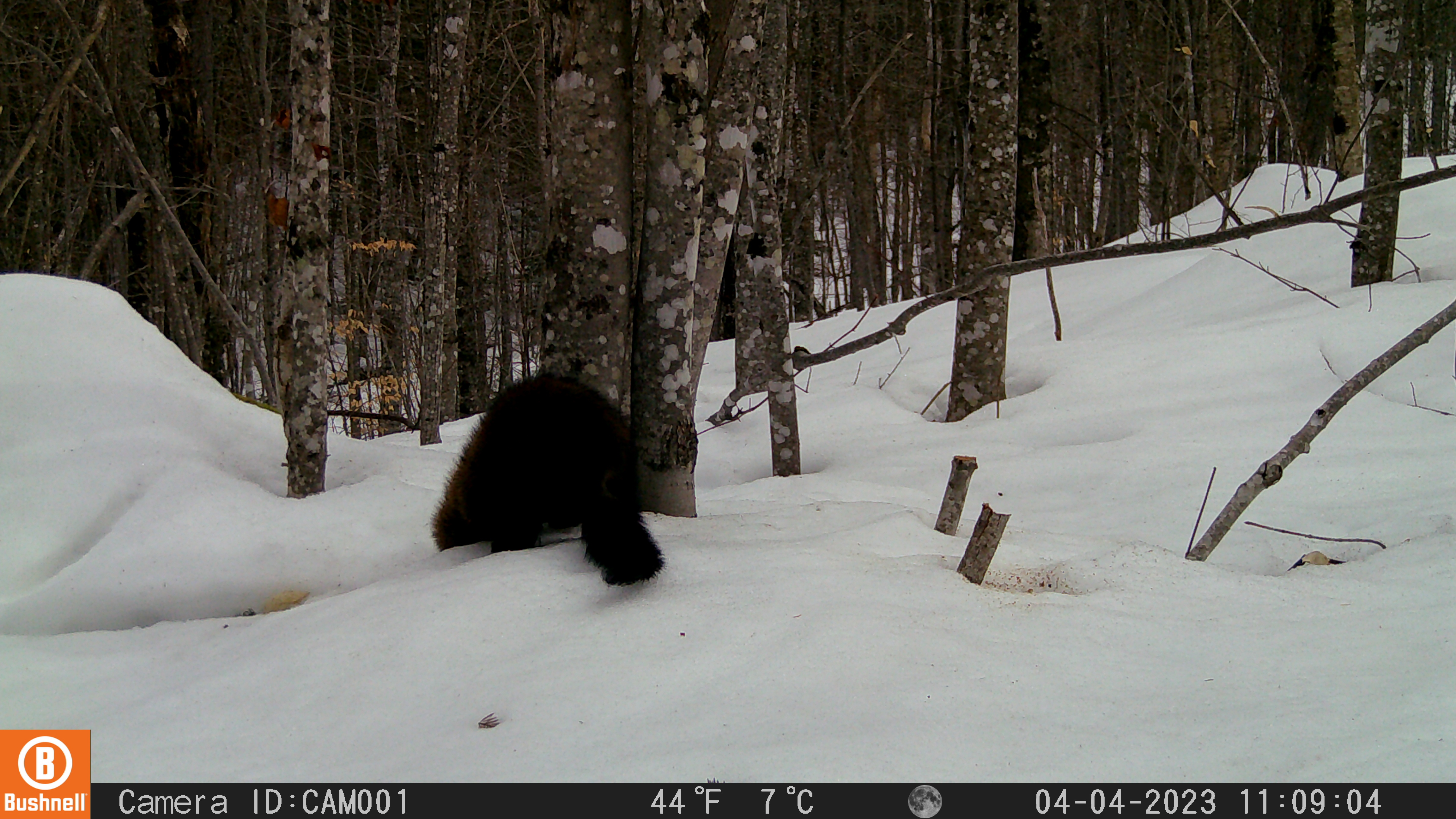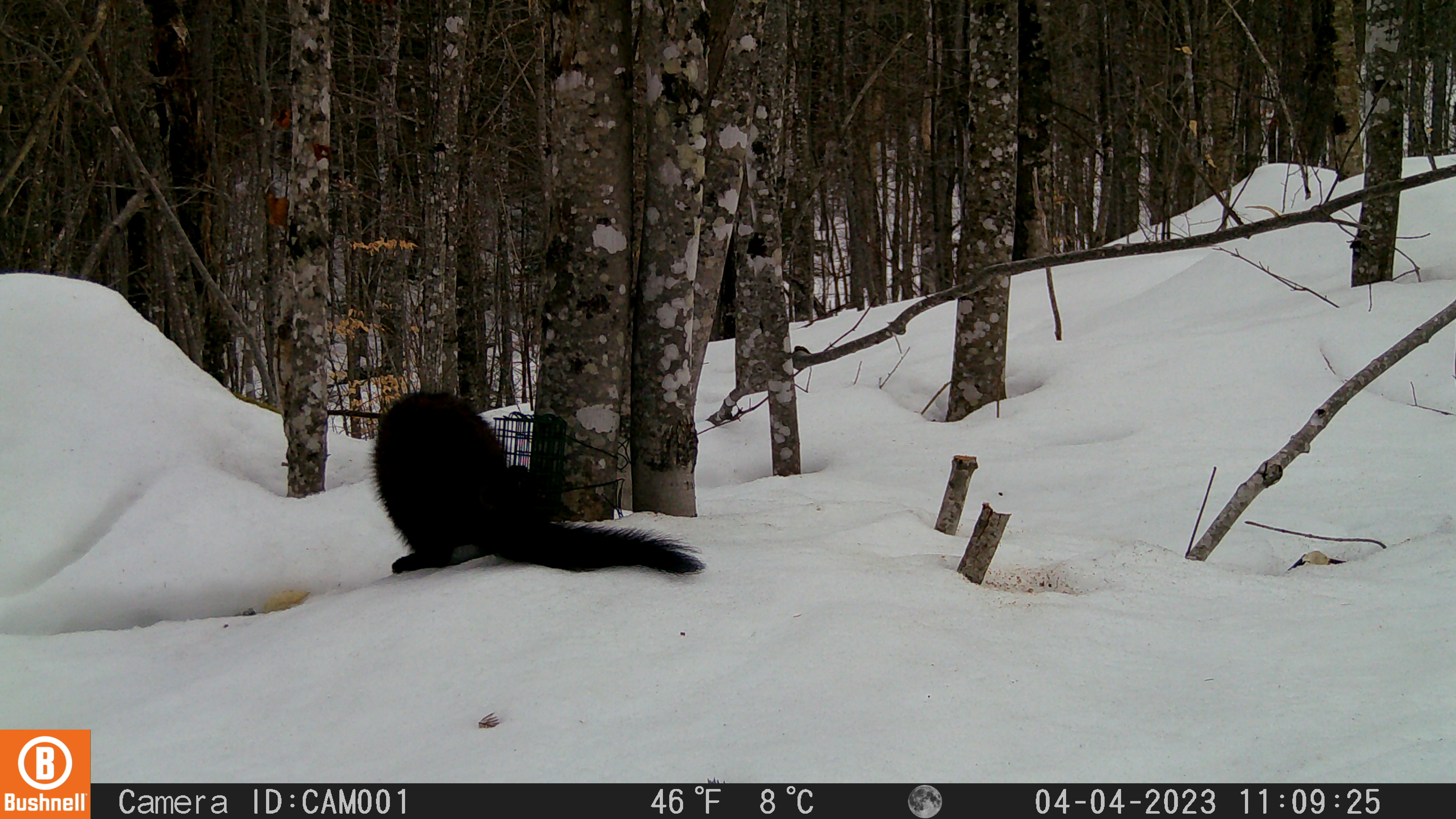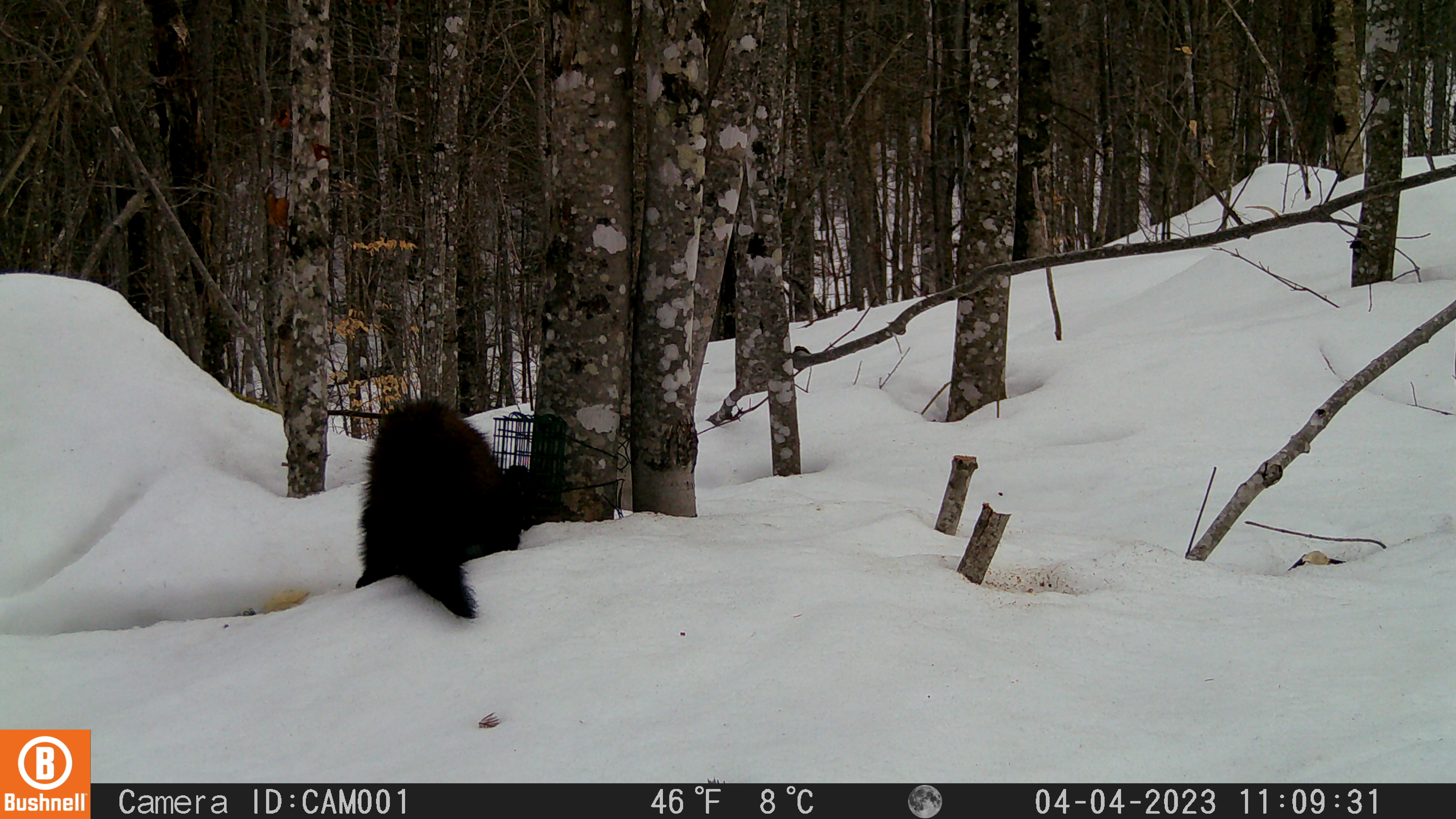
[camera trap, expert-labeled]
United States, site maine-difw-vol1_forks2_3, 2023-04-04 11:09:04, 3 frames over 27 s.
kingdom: Animalia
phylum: Chordata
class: Mammalia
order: Carnivora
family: Mustelidae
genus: Pekania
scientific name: Pekania pennanti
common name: fisher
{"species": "fisher (Pekania pennanti)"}